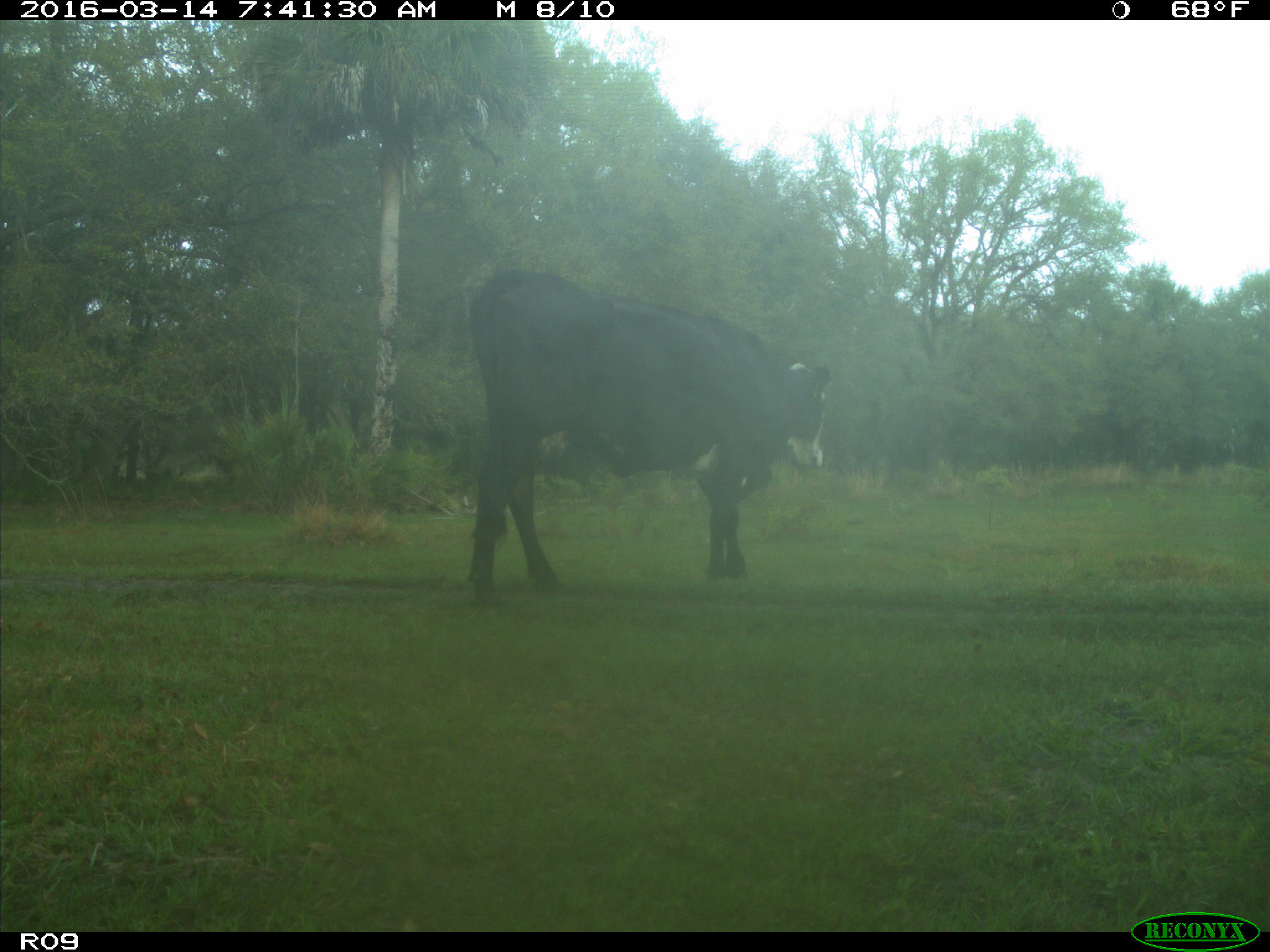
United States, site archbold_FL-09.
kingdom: Animalia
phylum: Chordata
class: Mammalia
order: Artiodactyla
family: Bovidae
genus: Bos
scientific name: Bos taurus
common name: domestic cow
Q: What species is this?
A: Bos taurus (domestic cow).